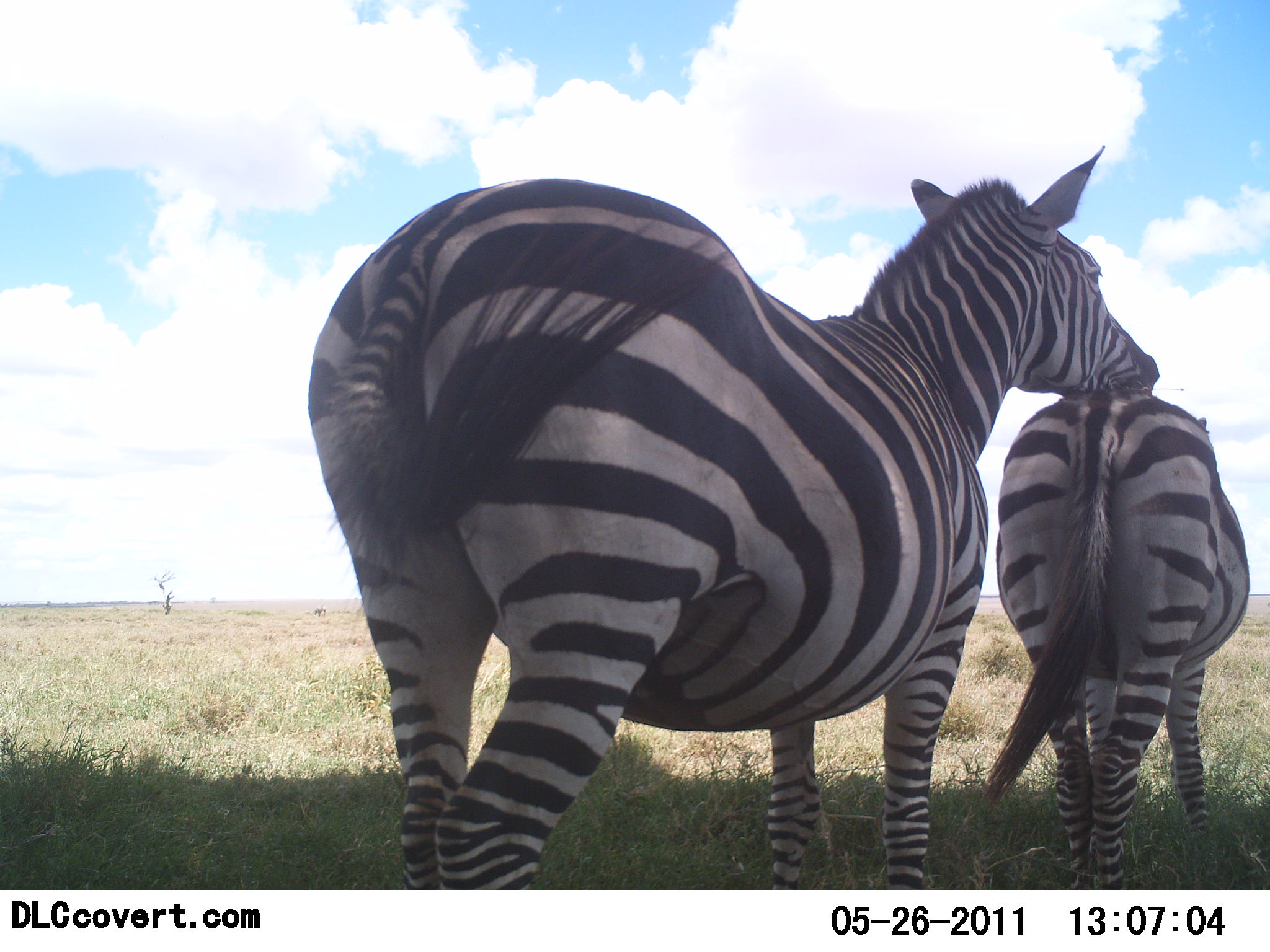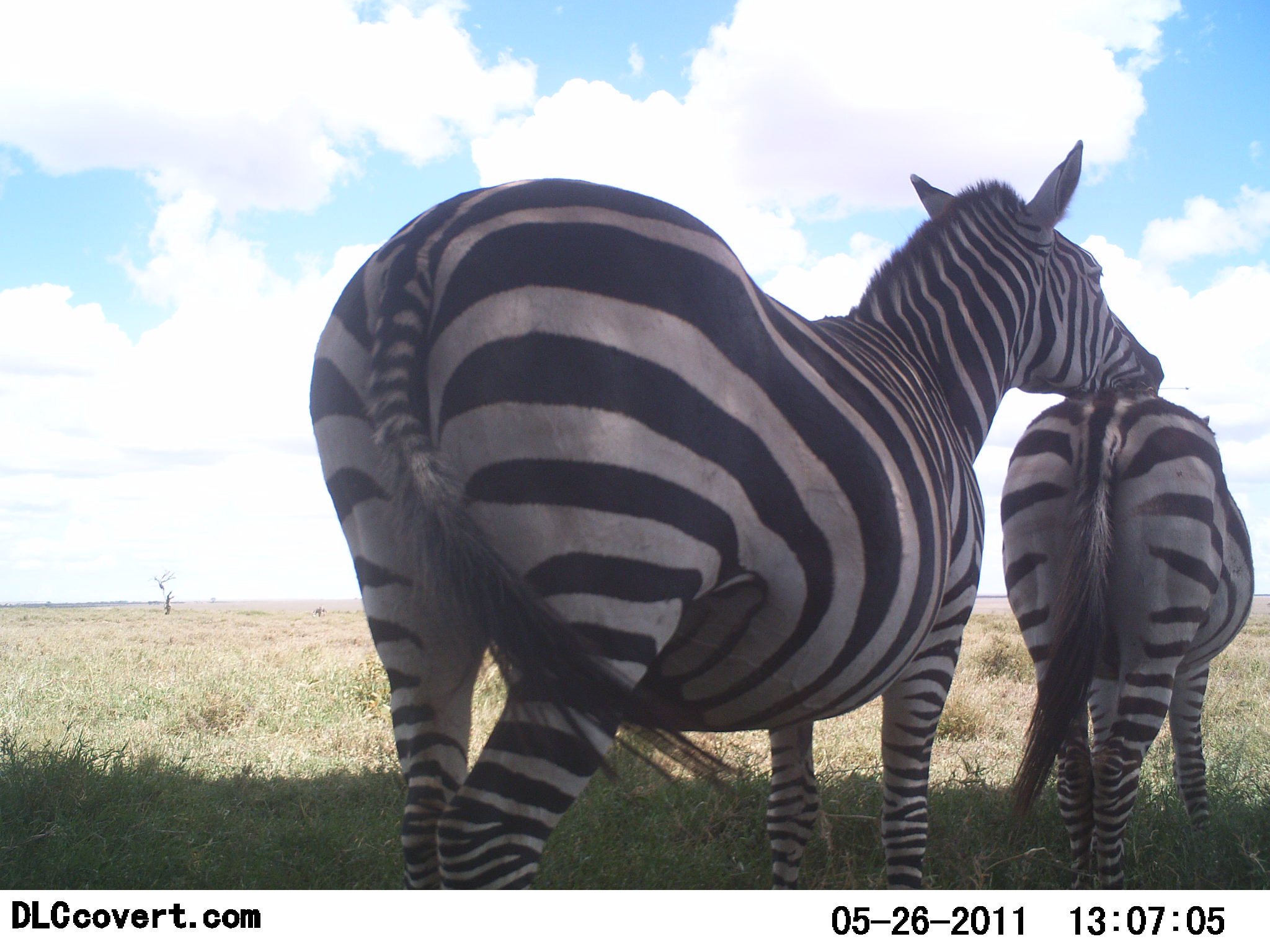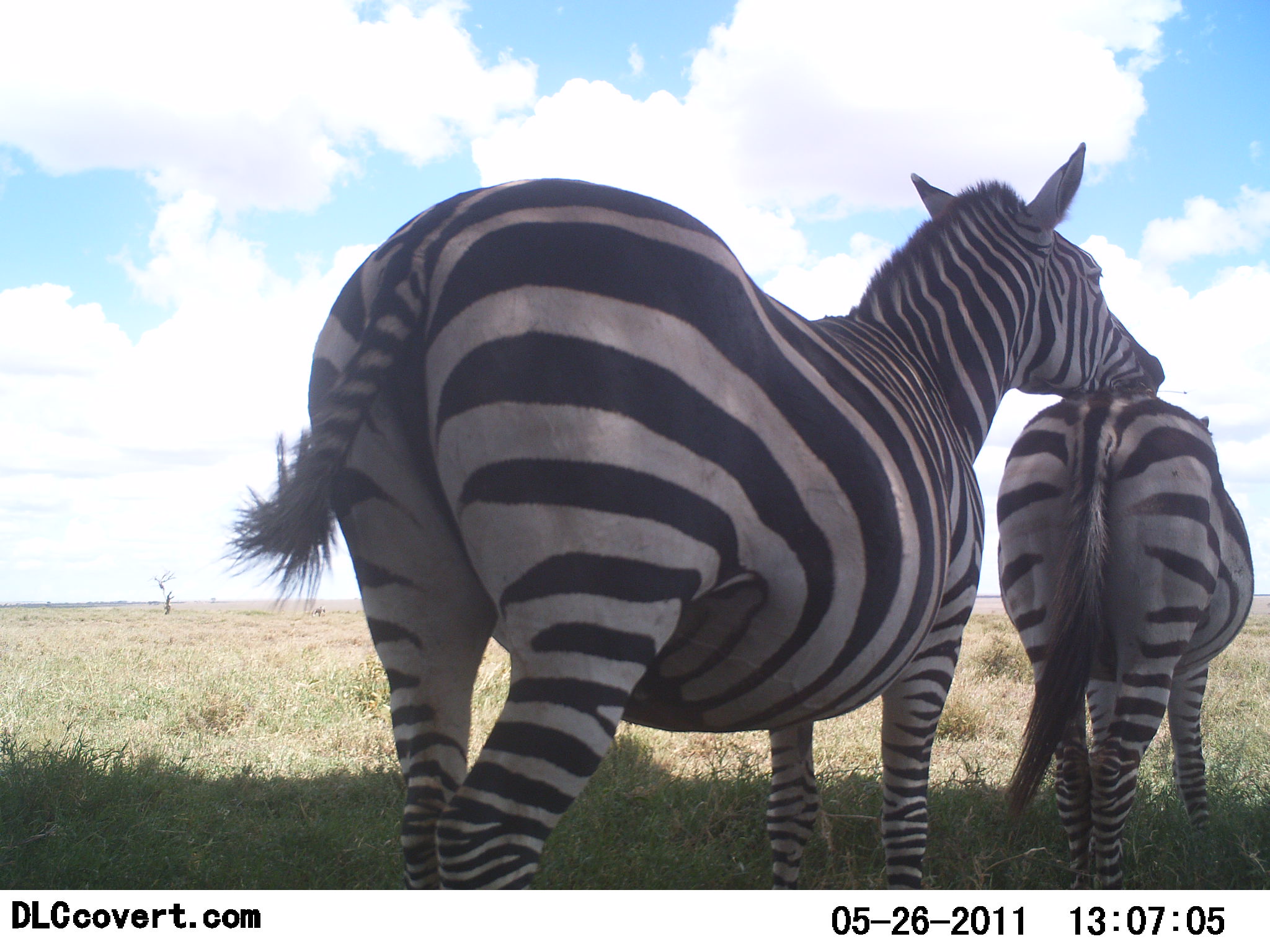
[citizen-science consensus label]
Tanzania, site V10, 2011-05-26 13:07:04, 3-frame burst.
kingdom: Animalia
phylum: Chordata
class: Mammalia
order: Perissodactyla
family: Equidae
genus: Equus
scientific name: Equus quagga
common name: plains zebra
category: zebra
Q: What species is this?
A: Zebra (plains zebra) (Equus quagga).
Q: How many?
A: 2.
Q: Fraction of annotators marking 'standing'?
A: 77%.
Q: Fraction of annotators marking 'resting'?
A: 0%.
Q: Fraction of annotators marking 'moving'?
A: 0%.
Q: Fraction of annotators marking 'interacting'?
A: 54%.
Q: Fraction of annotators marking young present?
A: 0%.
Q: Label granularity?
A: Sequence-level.